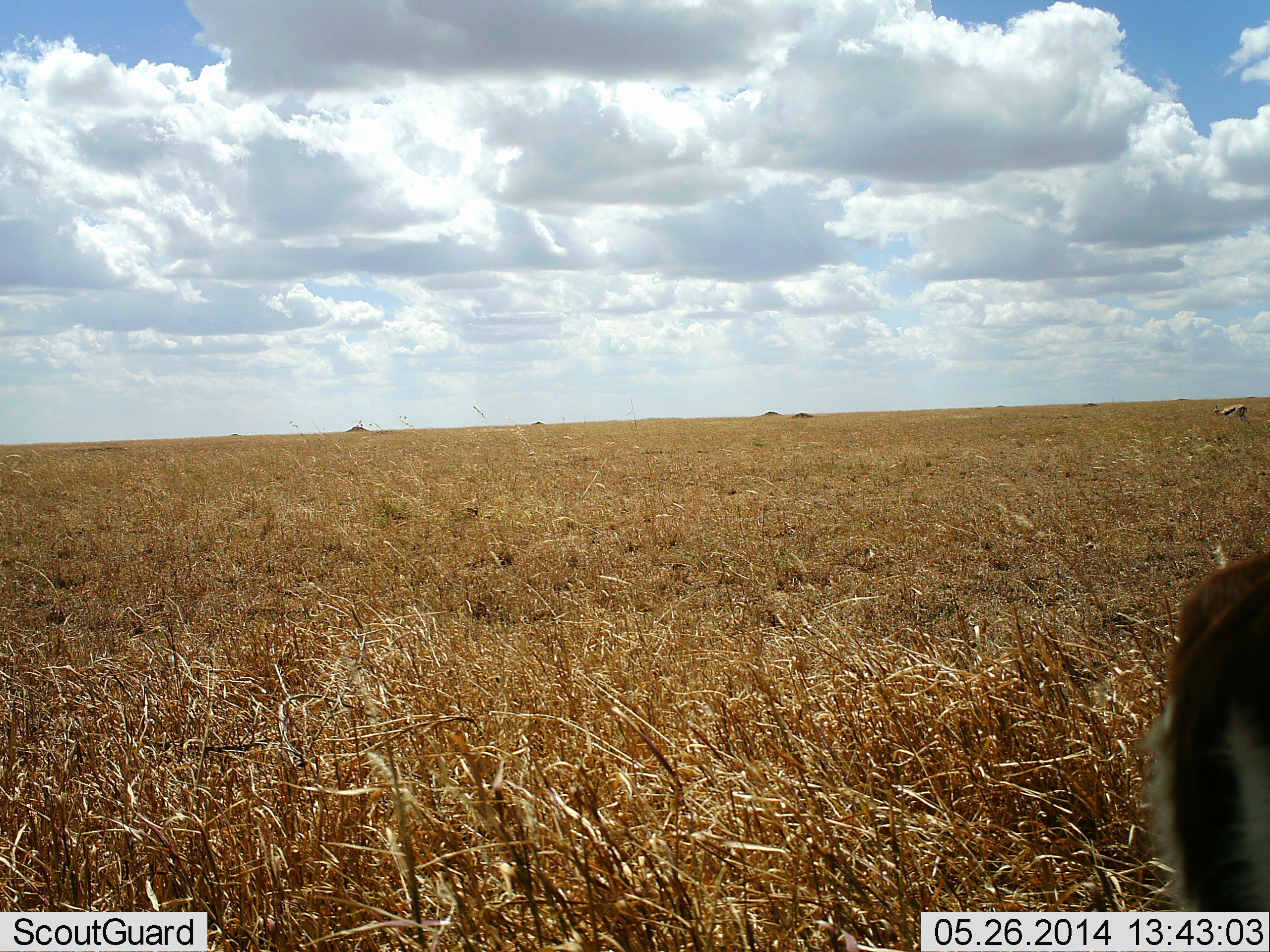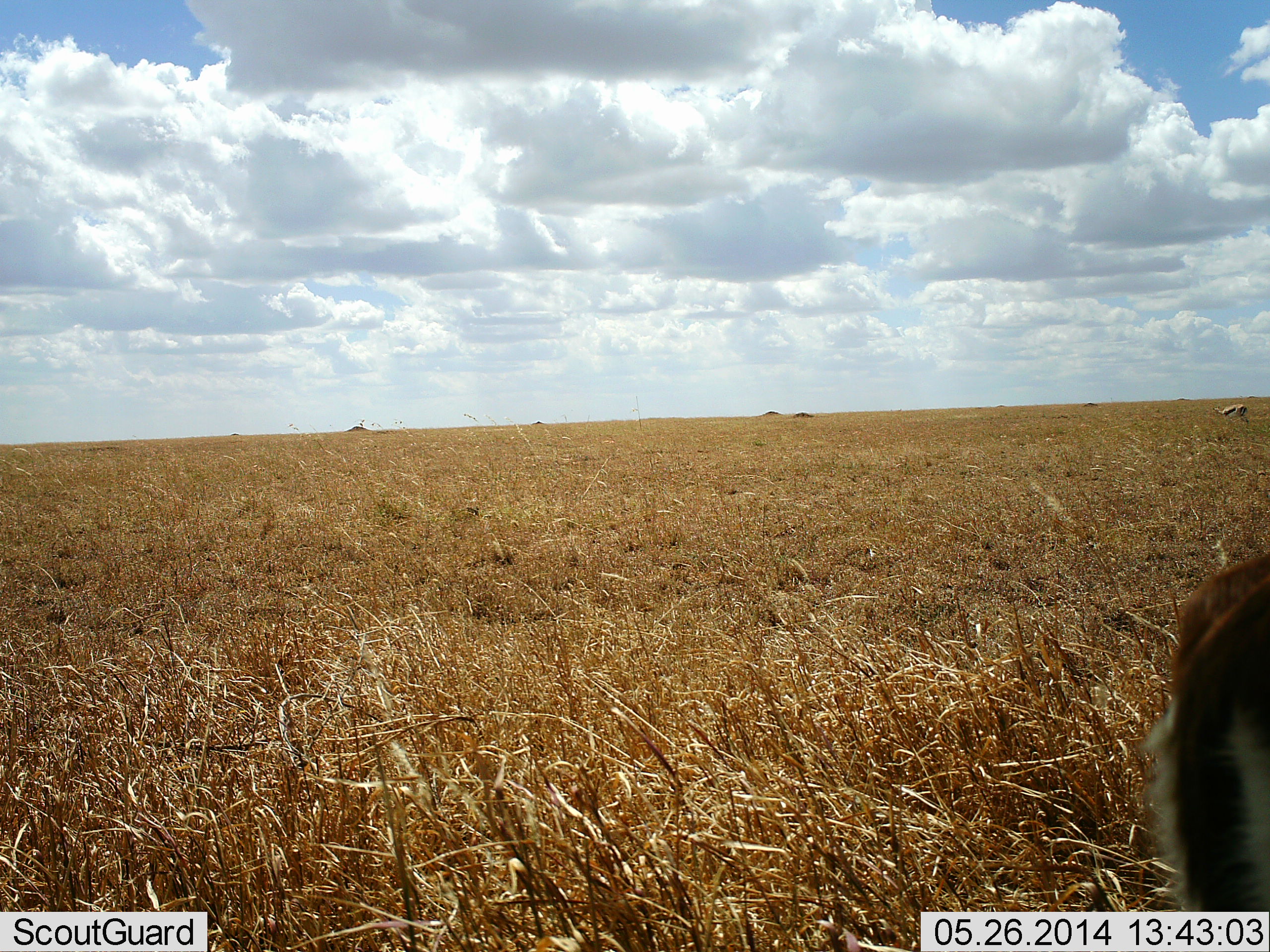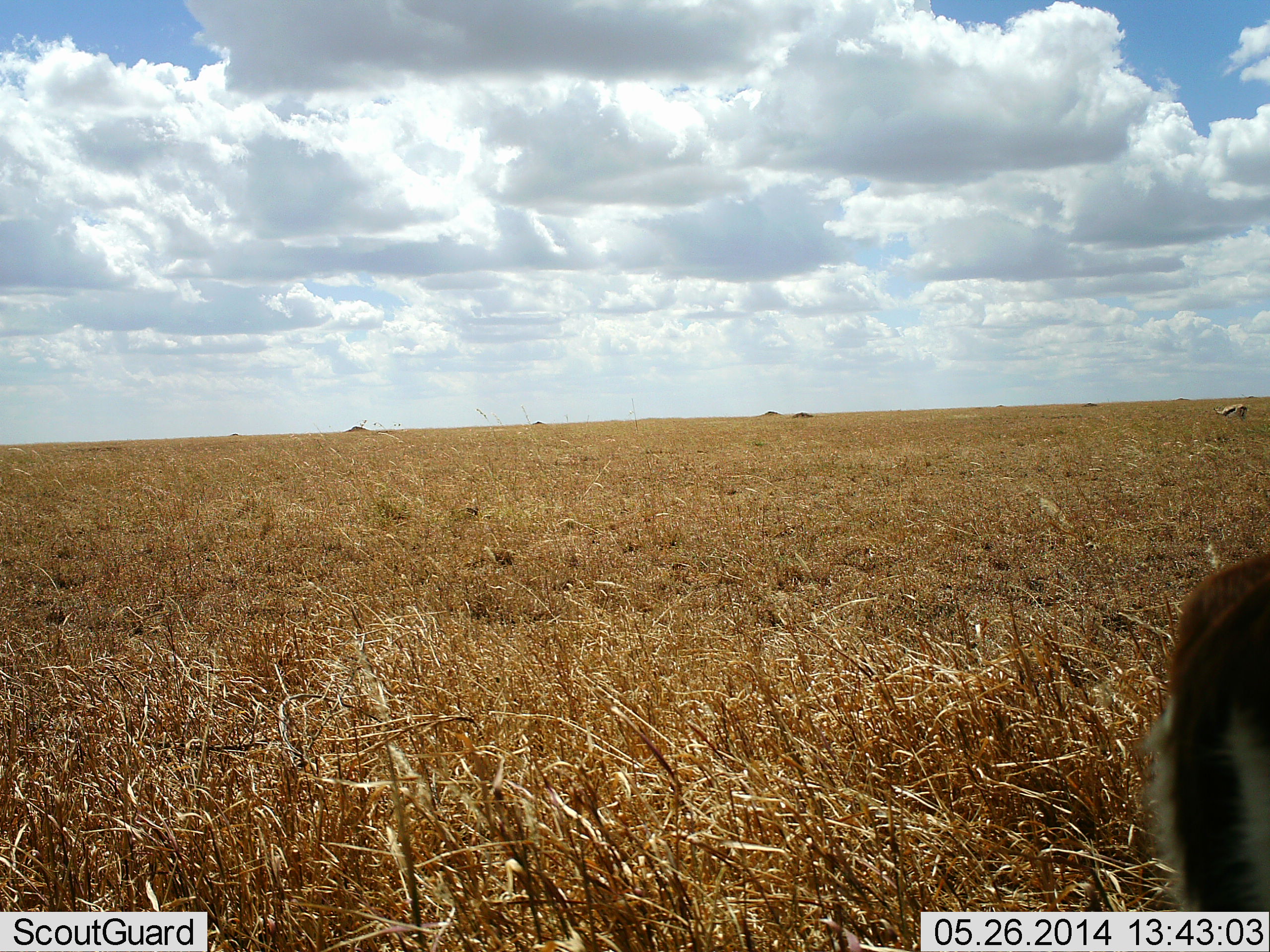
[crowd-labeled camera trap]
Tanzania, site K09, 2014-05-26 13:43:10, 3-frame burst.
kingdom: Animalia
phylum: Chordata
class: Mammalia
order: Artiodactyla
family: Bovidae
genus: Eudorcas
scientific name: Eudorcas thomsonii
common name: thomson's gazelle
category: gazellethomsons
Gazellethomsons (thomson's gazelle) (Eudorcas thomsonii), count 1. Behavior (volunteer vote fractions): standing 100%, resting 0%, moving 0%, interacting 0%. Young present (vote fraction): 10%. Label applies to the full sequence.